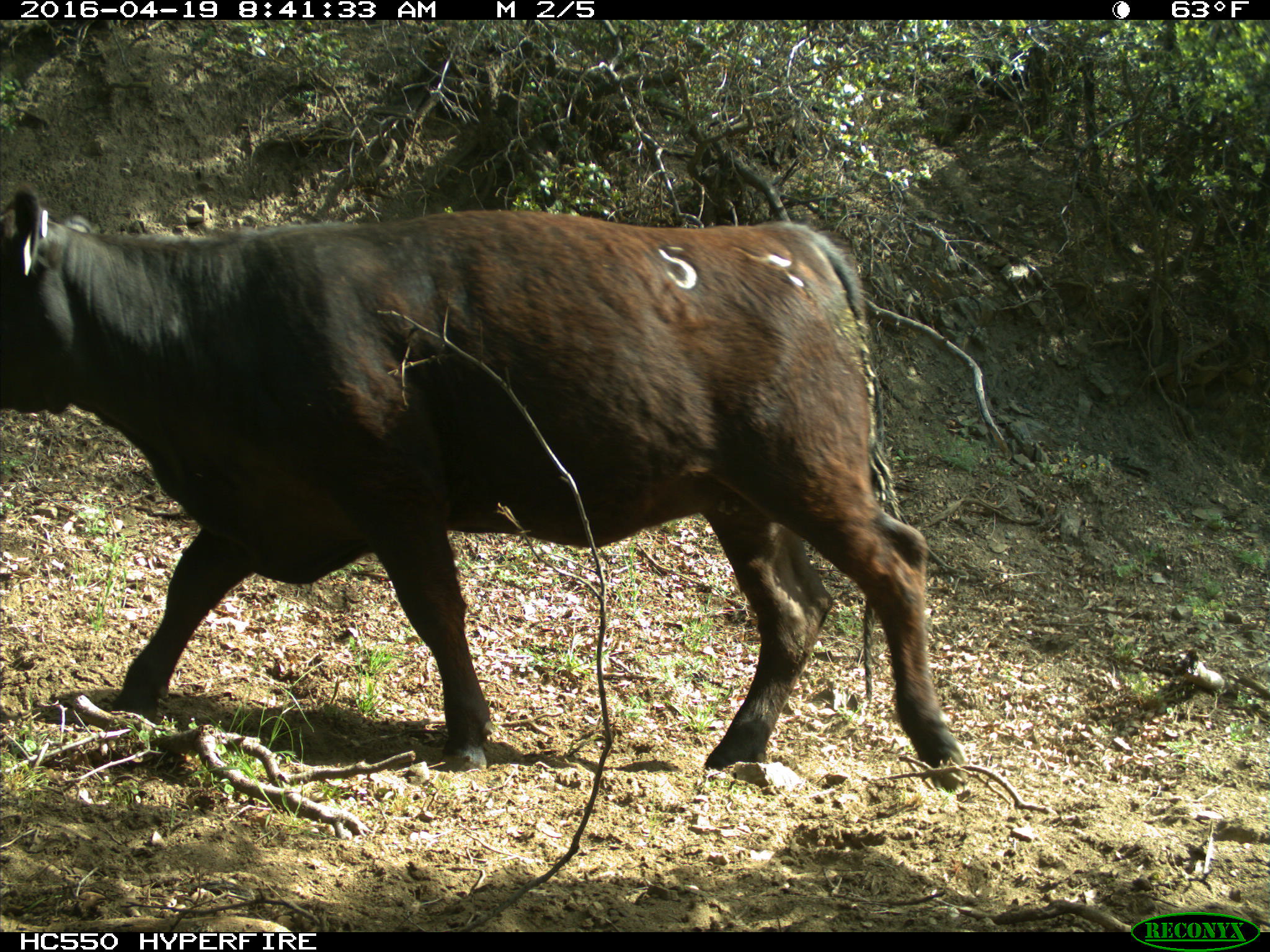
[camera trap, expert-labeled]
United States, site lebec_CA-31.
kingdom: Animalia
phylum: Chordata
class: Mammalia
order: Artiodactyla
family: Bovidae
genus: Bos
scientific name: Bos taurus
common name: domestic cow